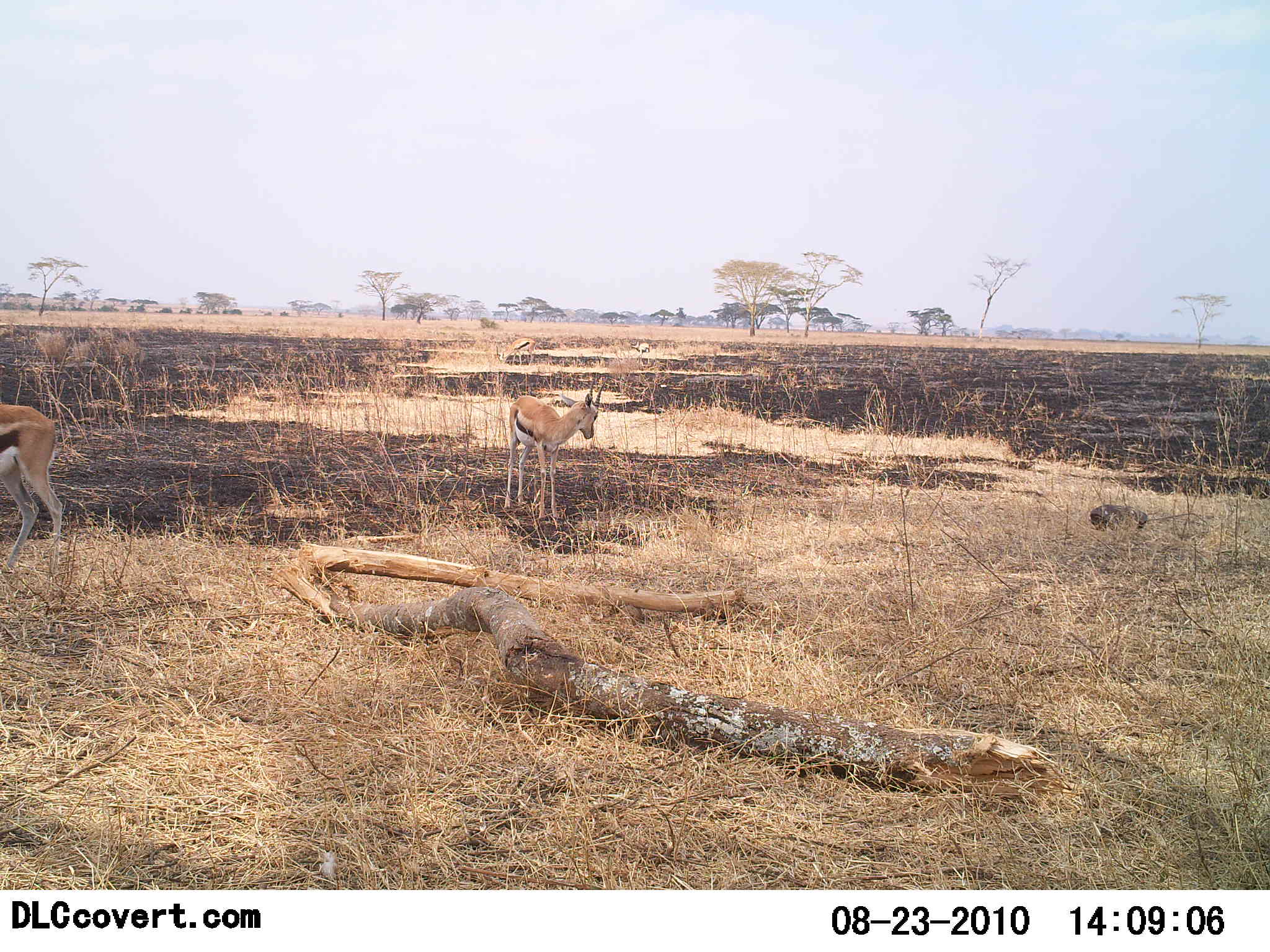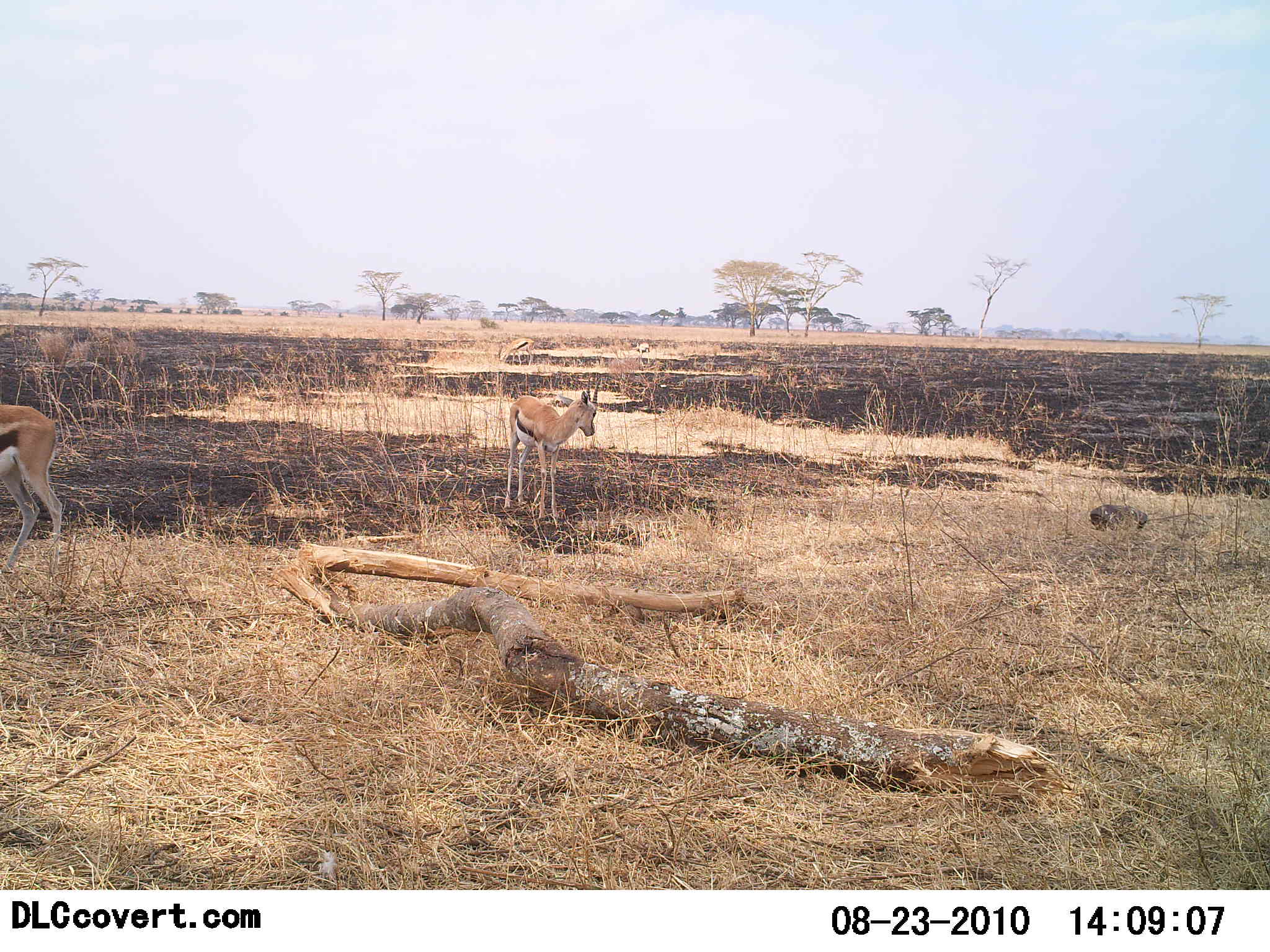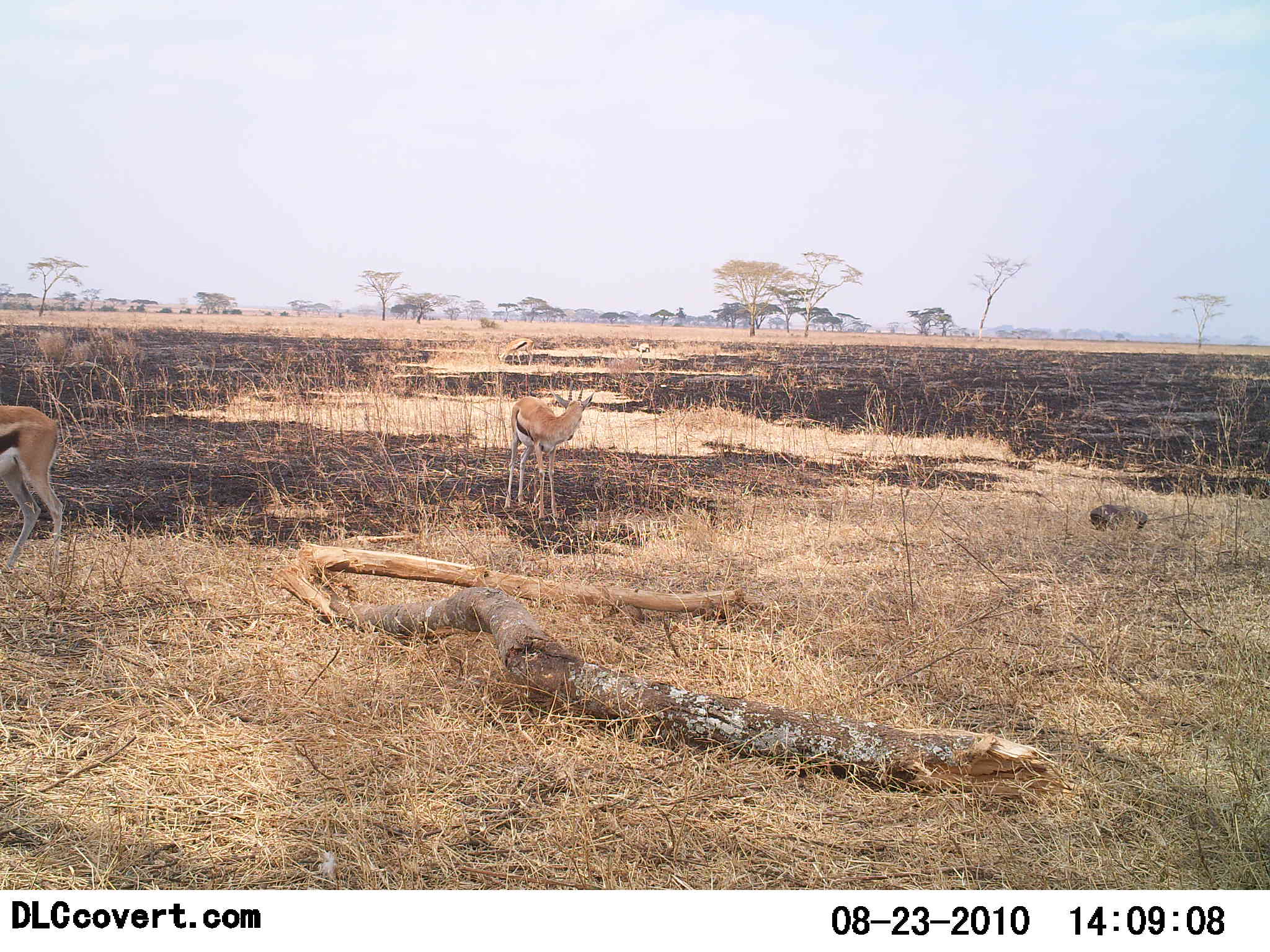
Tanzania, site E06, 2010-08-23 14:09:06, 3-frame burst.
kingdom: Animalia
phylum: Chordata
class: Mammalia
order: Artiodactyla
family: Bovidae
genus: Eudorcas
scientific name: Eudorcas thomsonii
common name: thomson's gazelle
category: gazellethomsons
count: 2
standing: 100%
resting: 0%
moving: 7%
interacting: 7%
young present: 21%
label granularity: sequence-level